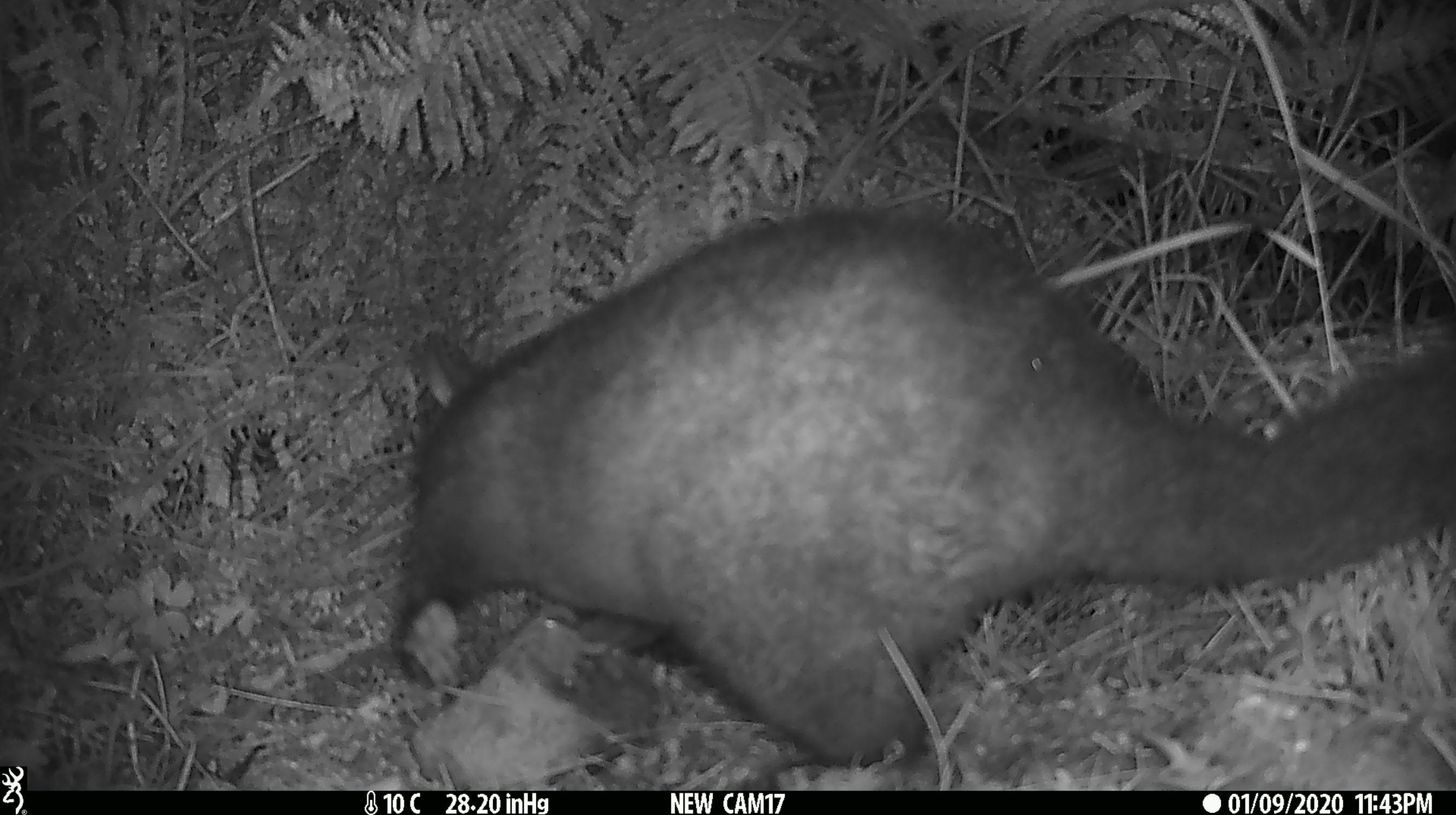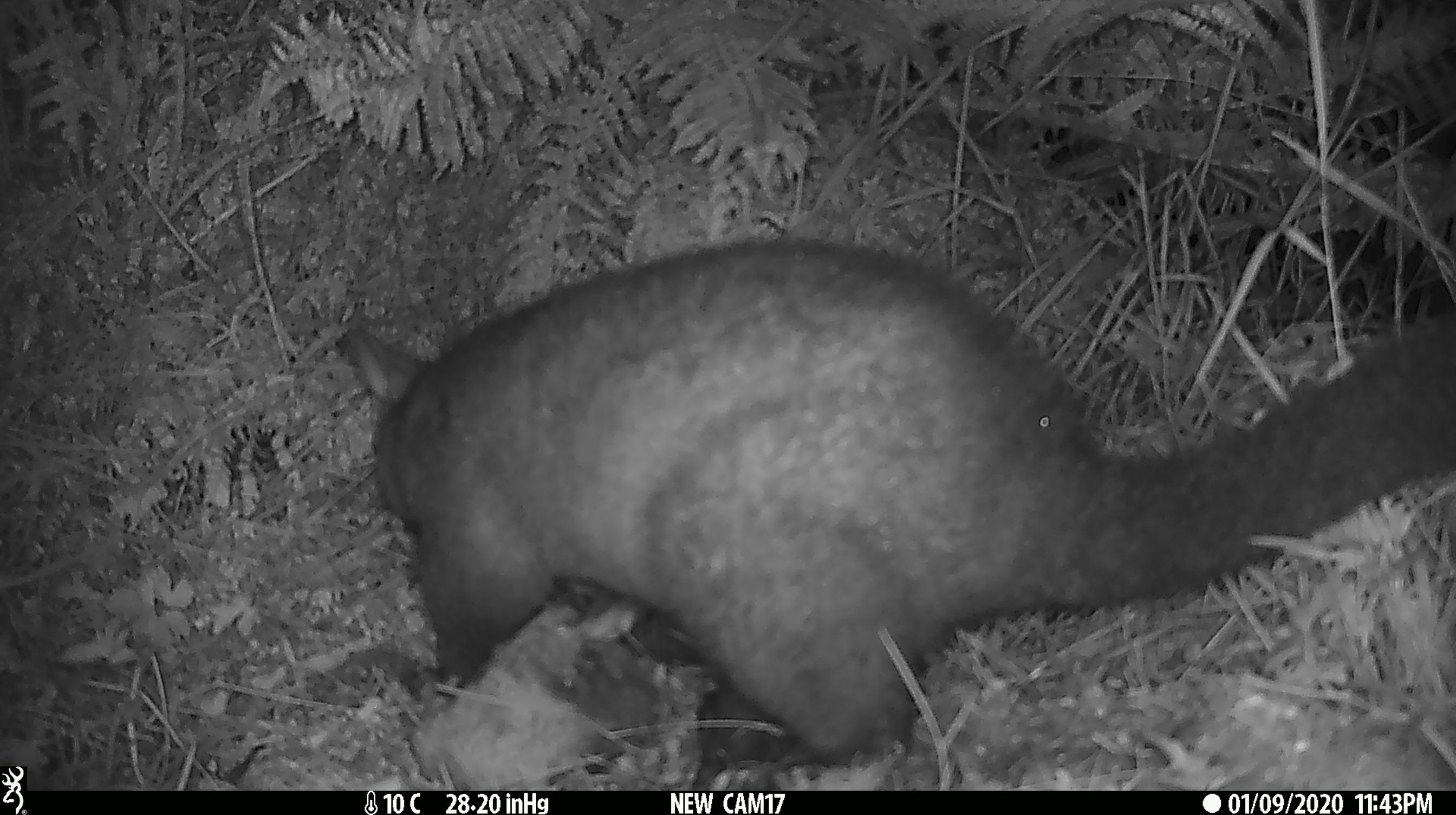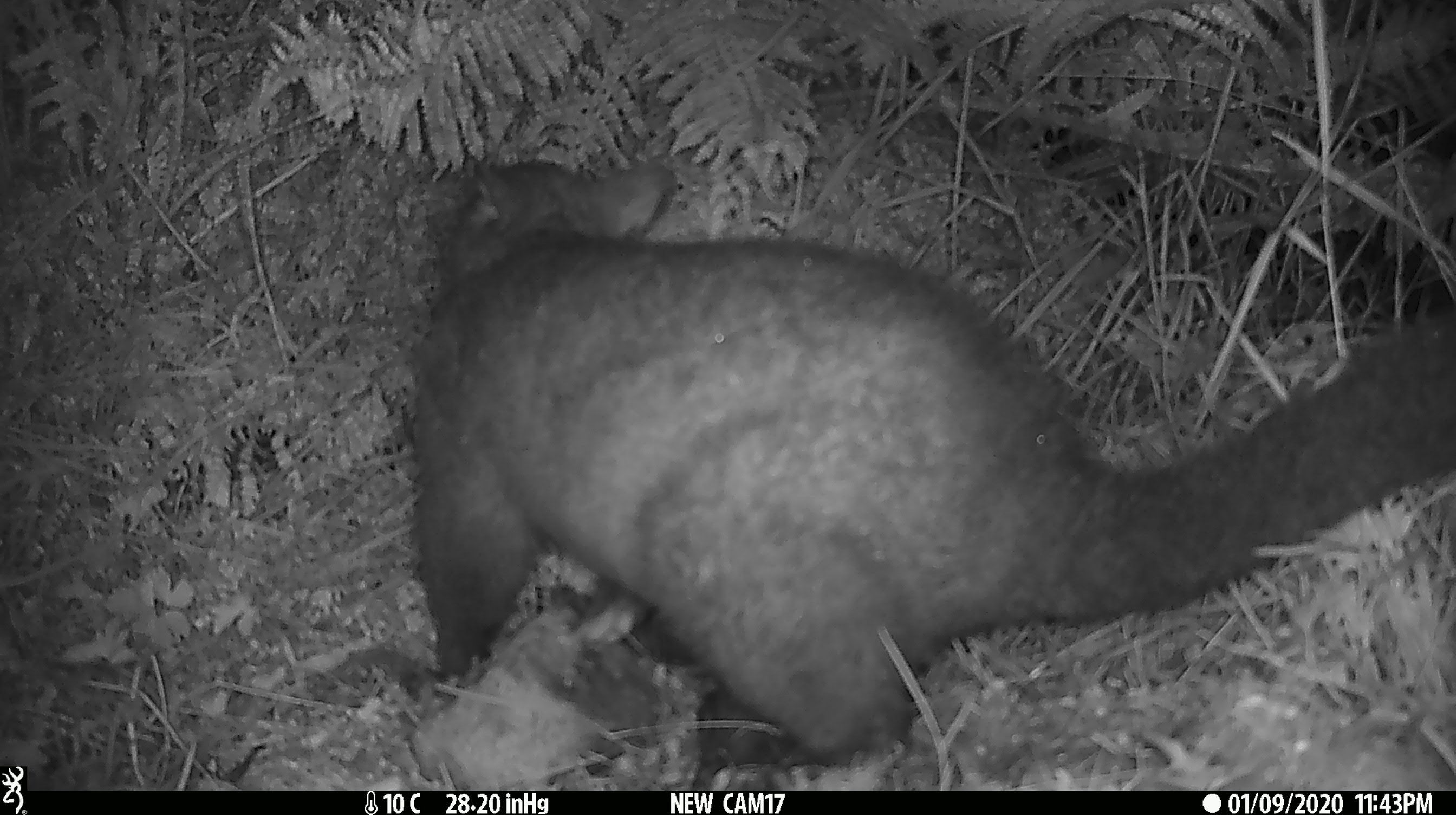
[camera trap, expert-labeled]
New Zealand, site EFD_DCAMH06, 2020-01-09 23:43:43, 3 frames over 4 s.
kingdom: Animalia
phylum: Chordata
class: Mammalia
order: Diprotodontia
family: Phalangeridae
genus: Trichosurus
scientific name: Trichosurus vulpecula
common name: common brushtail possum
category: possum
Possum (common brushtail possum) (Trichosurus vulpecula).